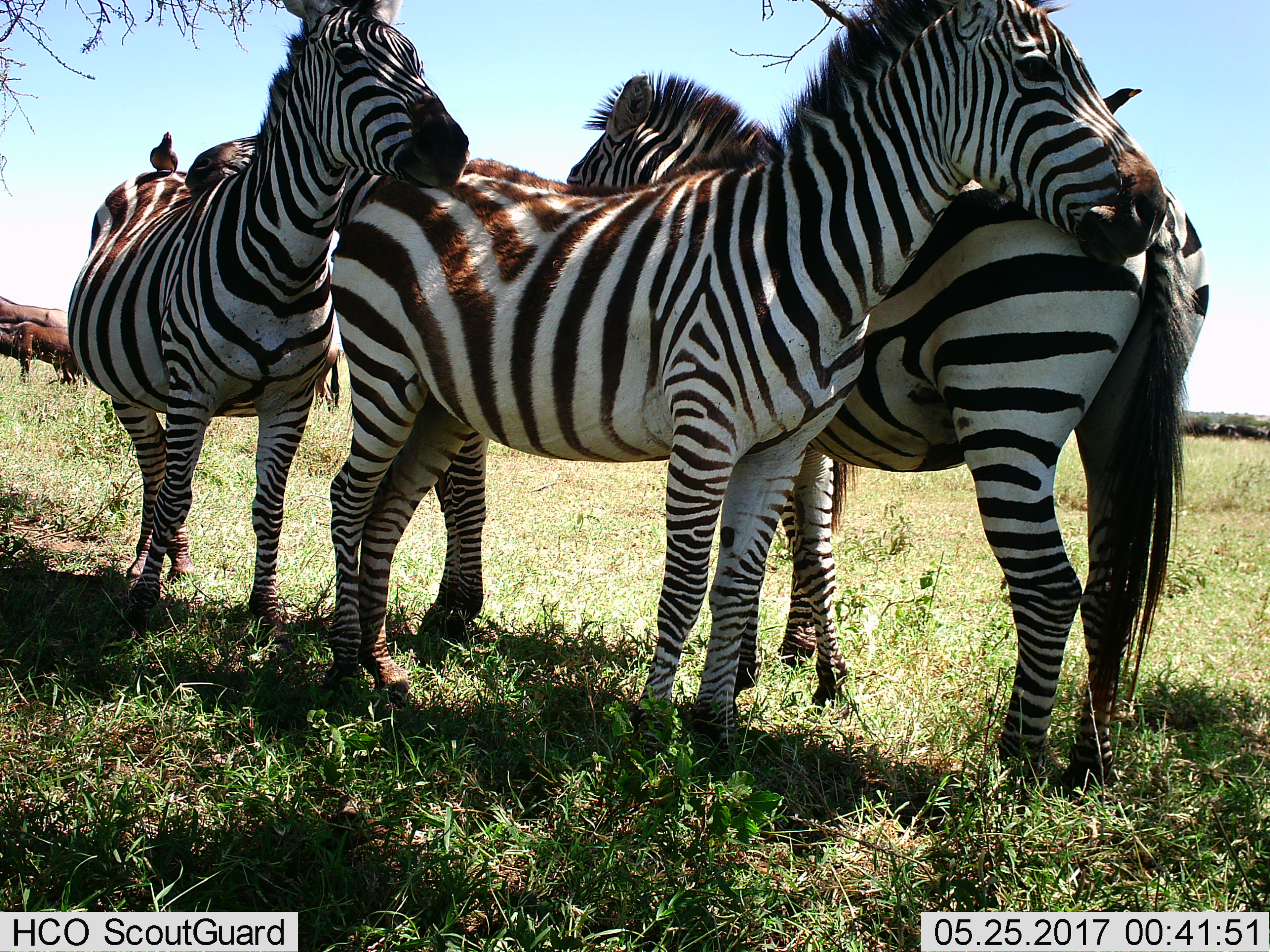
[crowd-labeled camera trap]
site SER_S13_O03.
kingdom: Animalia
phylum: Chordata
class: Mammalia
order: Perissodactyla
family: Equidae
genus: Equus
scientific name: Equus quagga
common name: plains zebra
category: zebraplains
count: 4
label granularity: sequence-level